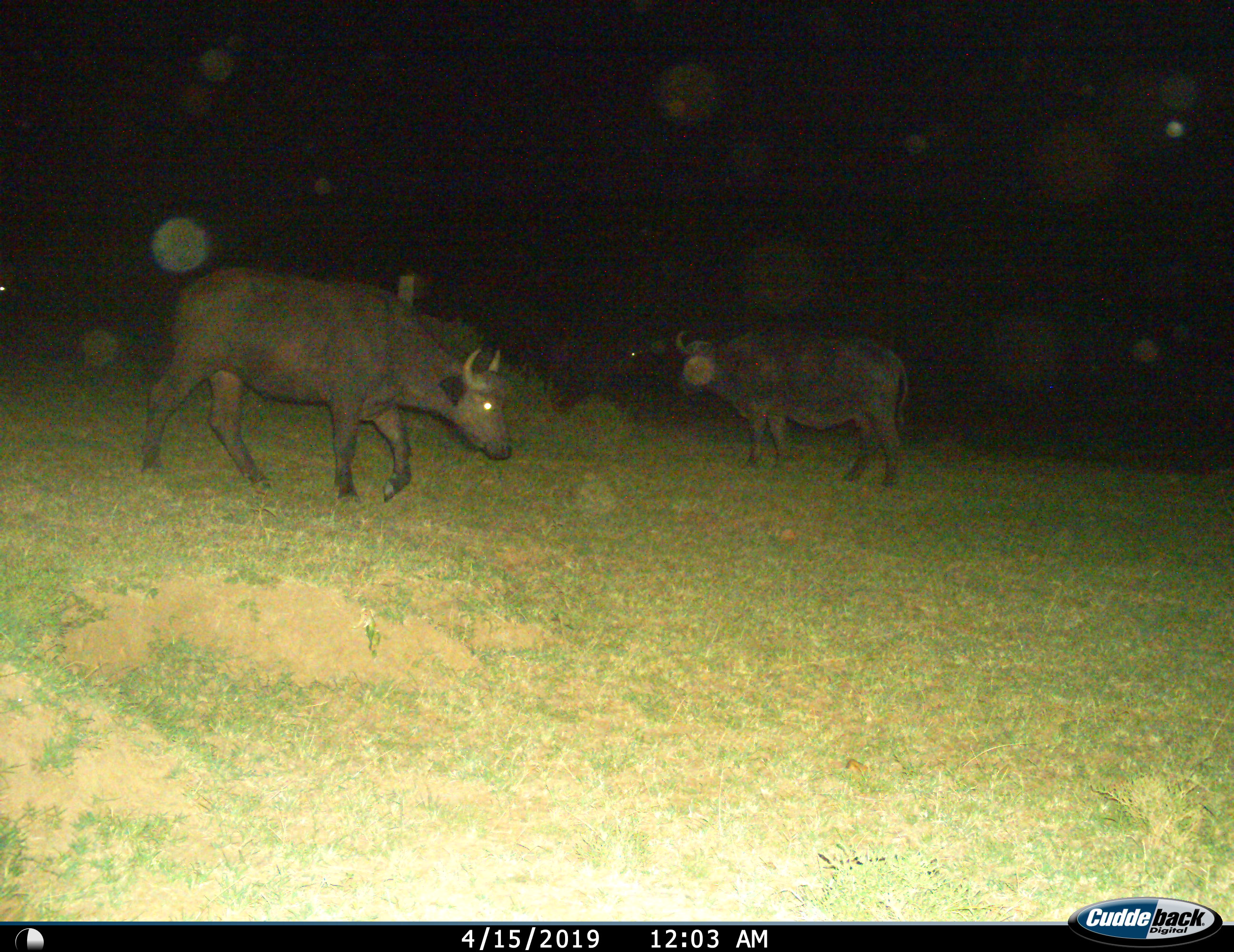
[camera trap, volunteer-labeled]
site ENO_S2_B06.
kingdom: Animalia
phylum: Chordata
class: Mammalia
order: Artiodactyla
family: Bovidae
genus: Syncerus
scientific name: Syncerus caffer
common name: african buffalo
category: buffalo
Buffalo (african buffalo) (Syncerus caffer), count 3. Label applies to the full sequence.